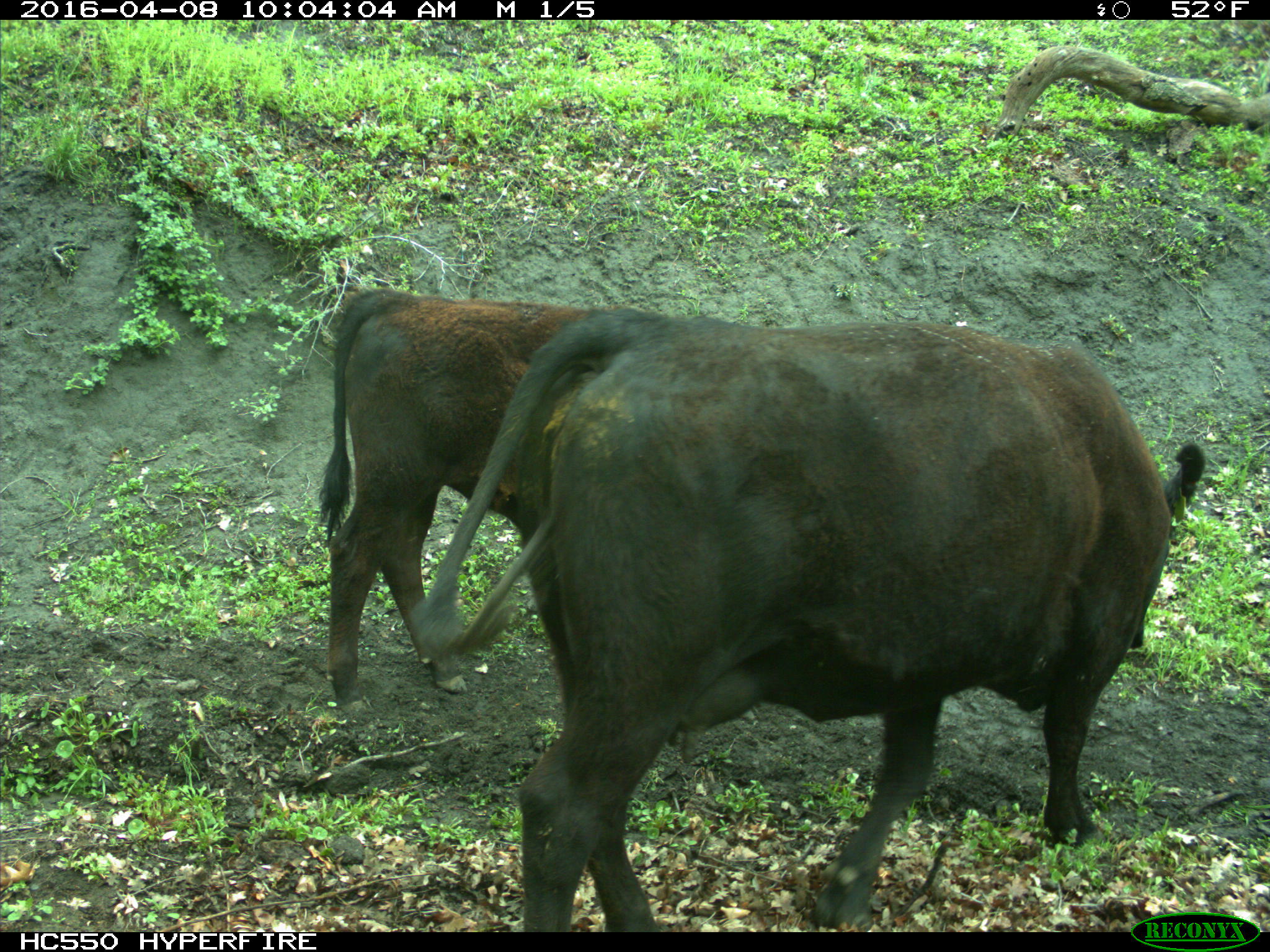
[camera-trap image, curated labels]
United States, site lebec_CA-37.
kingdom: Animalia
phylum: Chordata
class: Mammalia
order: Artiodactyla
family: Bovidae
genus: Bos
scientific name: Bos taurus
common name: domestic cow